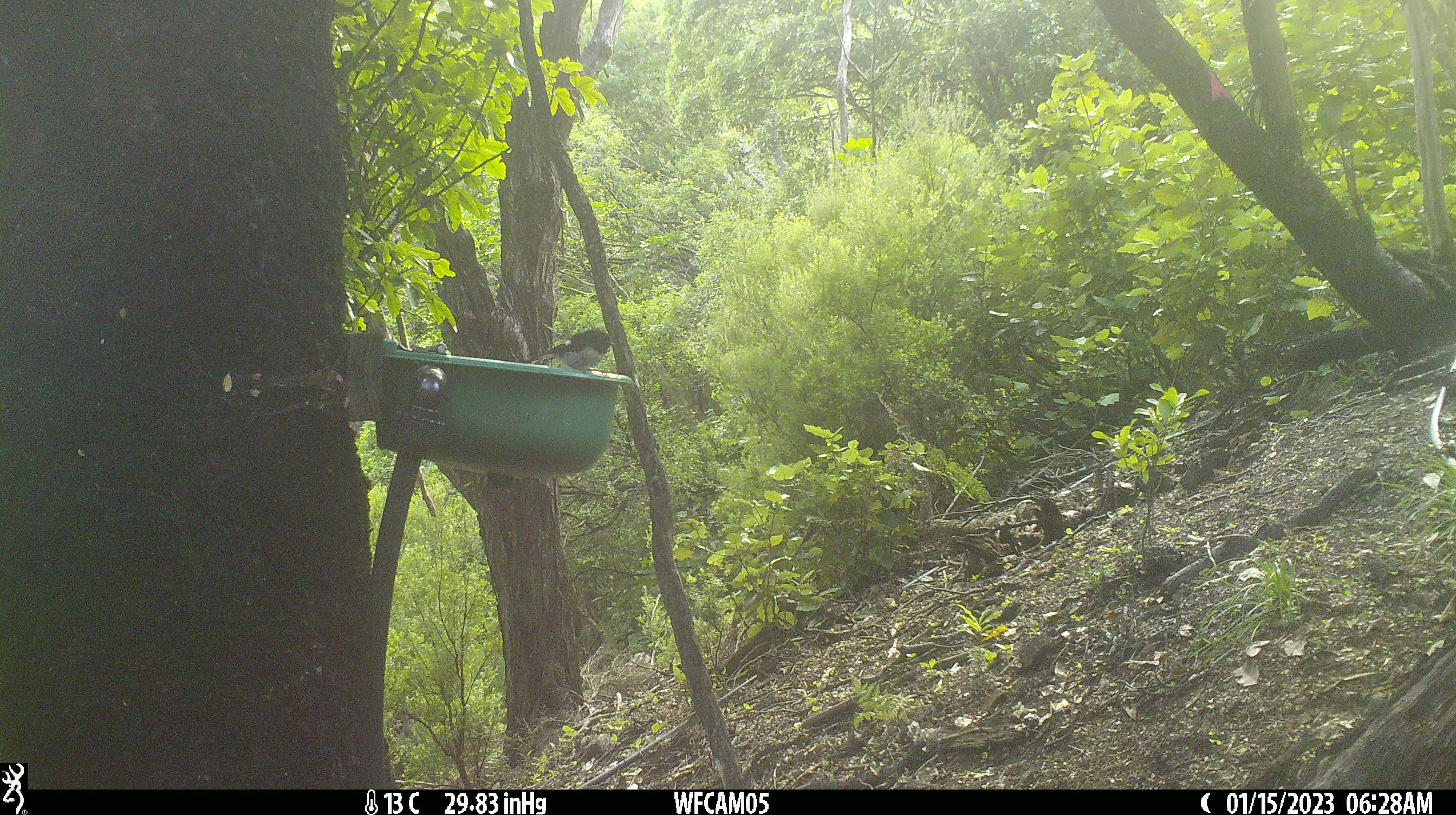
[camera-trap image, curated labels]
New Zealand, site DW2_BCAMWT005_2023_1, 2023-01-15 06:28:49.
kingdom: Animalia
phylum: Chordata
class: Aves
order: Passeriformes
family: Petroicidae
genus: Petroica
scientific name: Petroica macrocephala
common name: tomtit